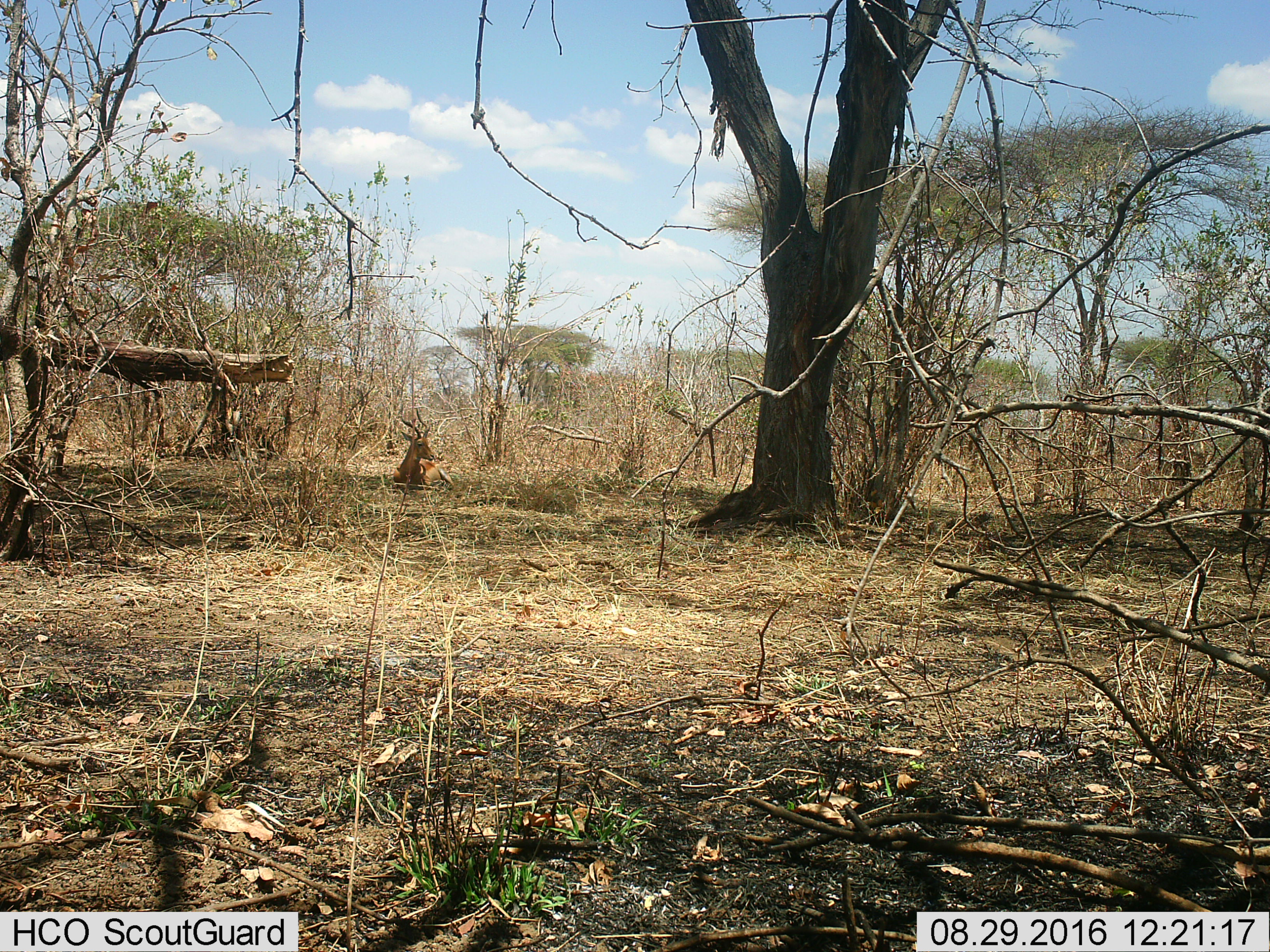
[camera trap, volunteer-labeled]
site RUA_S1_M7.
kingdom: Animalia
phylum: Chordata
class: Mammalia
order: Artiodactyla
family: Bovidae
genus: Aepyceros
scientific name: Aepyceros melampus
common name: impala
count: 1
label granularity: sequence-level